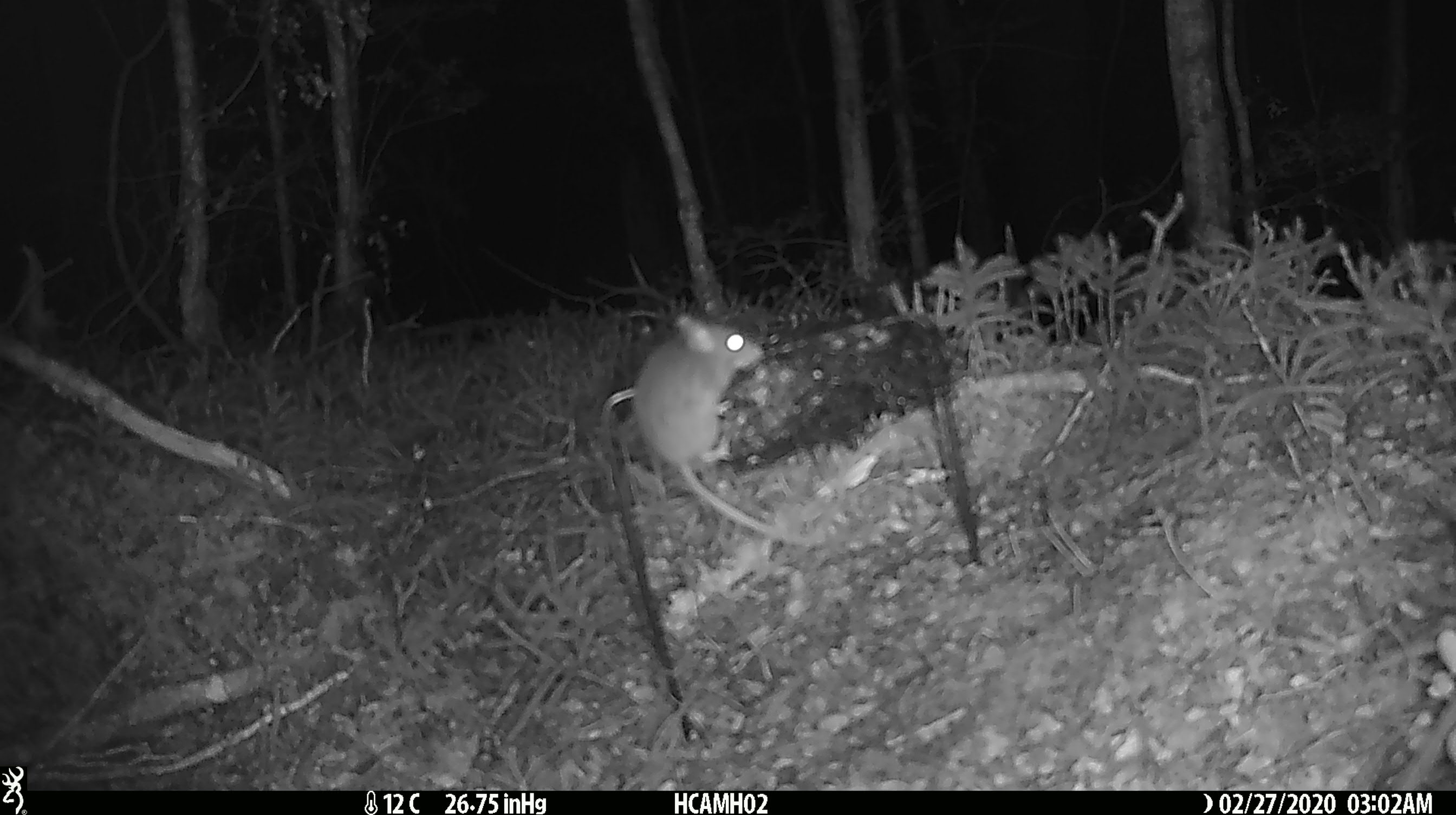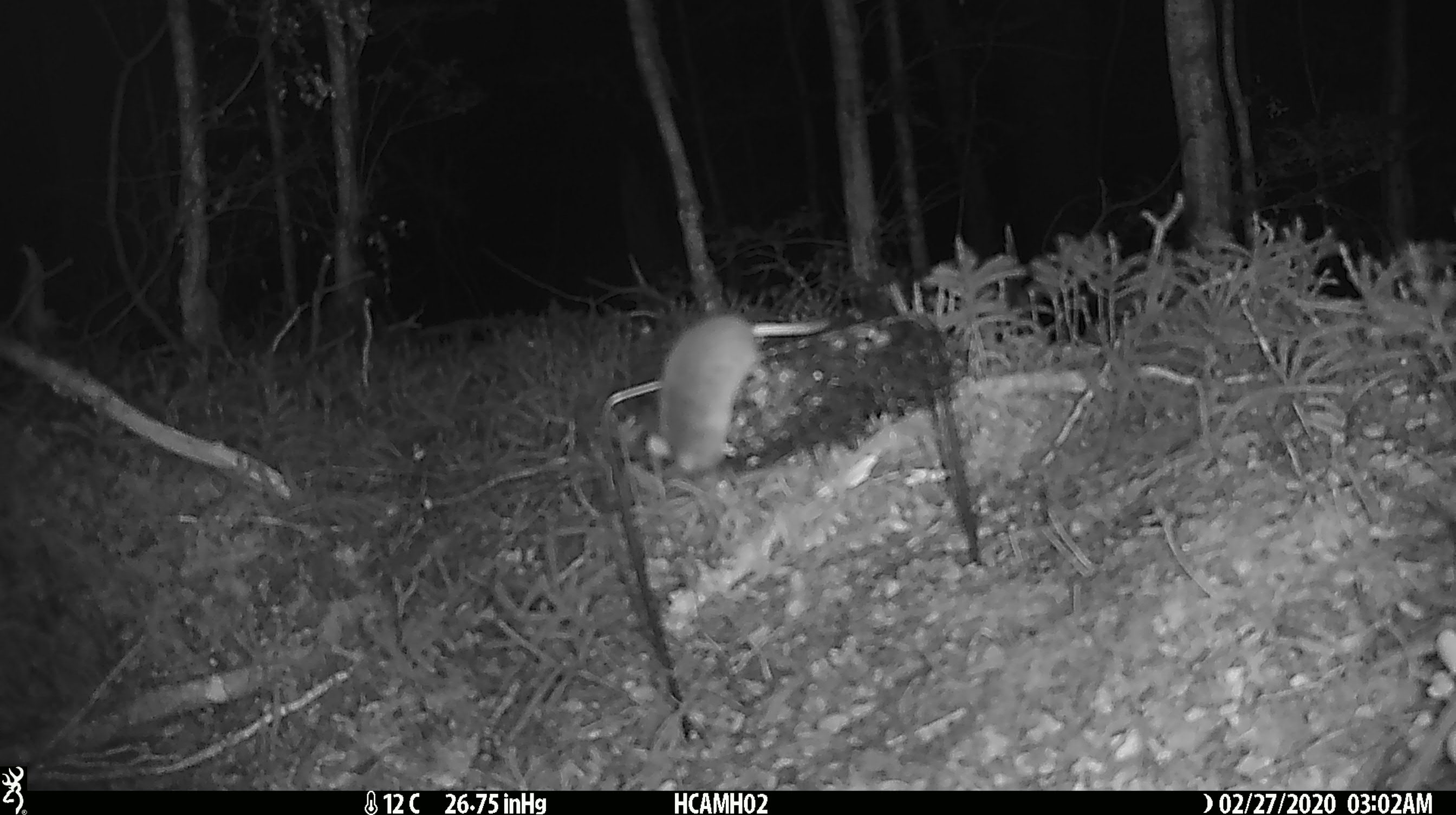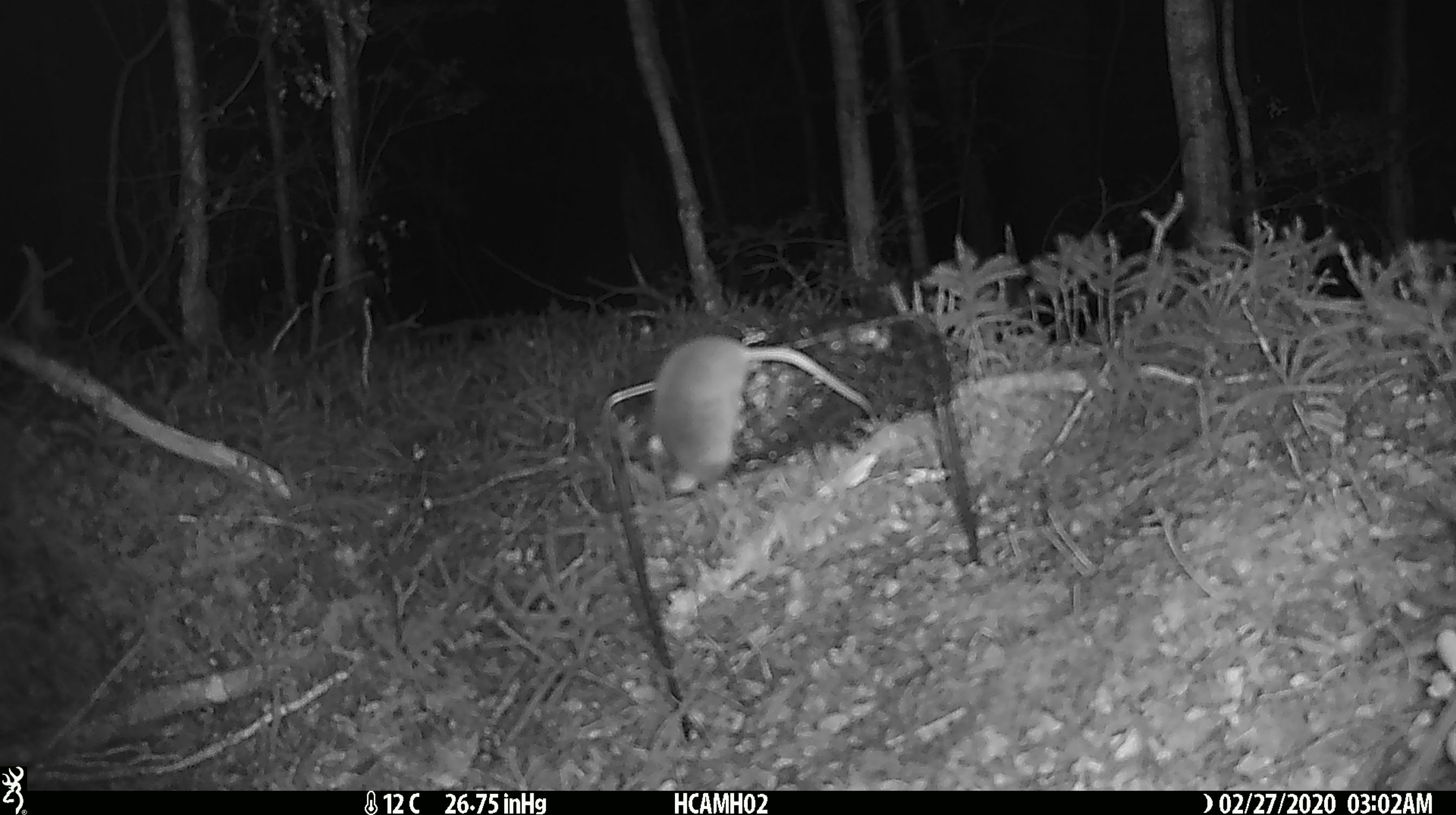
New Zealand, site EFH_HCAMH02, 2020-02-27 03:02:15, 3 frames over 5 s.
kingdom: Animalia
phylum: Chordata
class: Mammalia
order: Rodentia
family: Muridae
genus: Mus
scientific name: Mus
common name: mouse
Mouse (Mus).